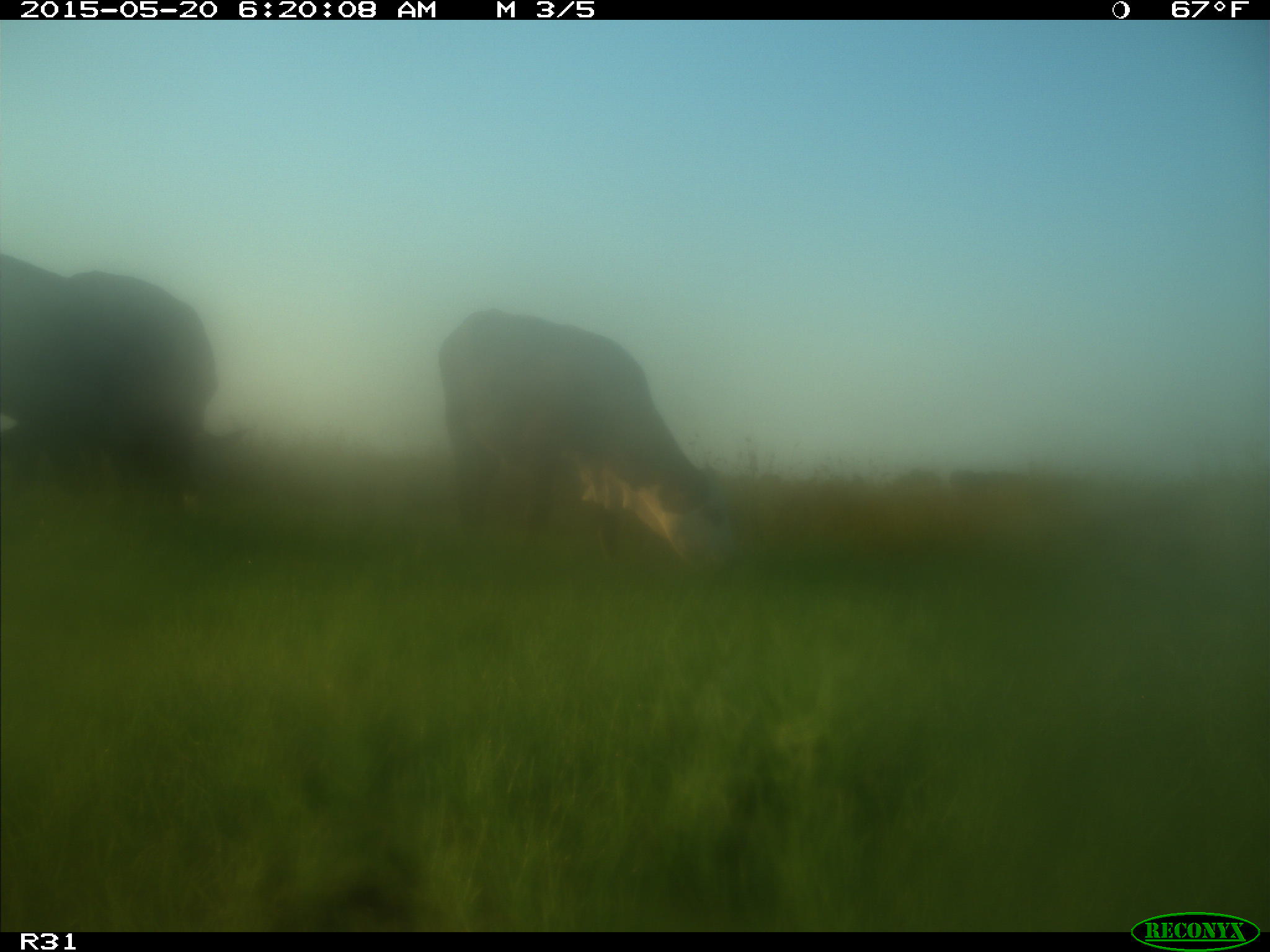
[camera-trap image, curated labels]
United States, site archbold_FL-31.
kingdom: Animalia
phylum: Chordata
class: Mammalia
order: Artiodactyla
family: Bovidae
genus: Bos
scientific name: Bos taurus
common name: domestic cow